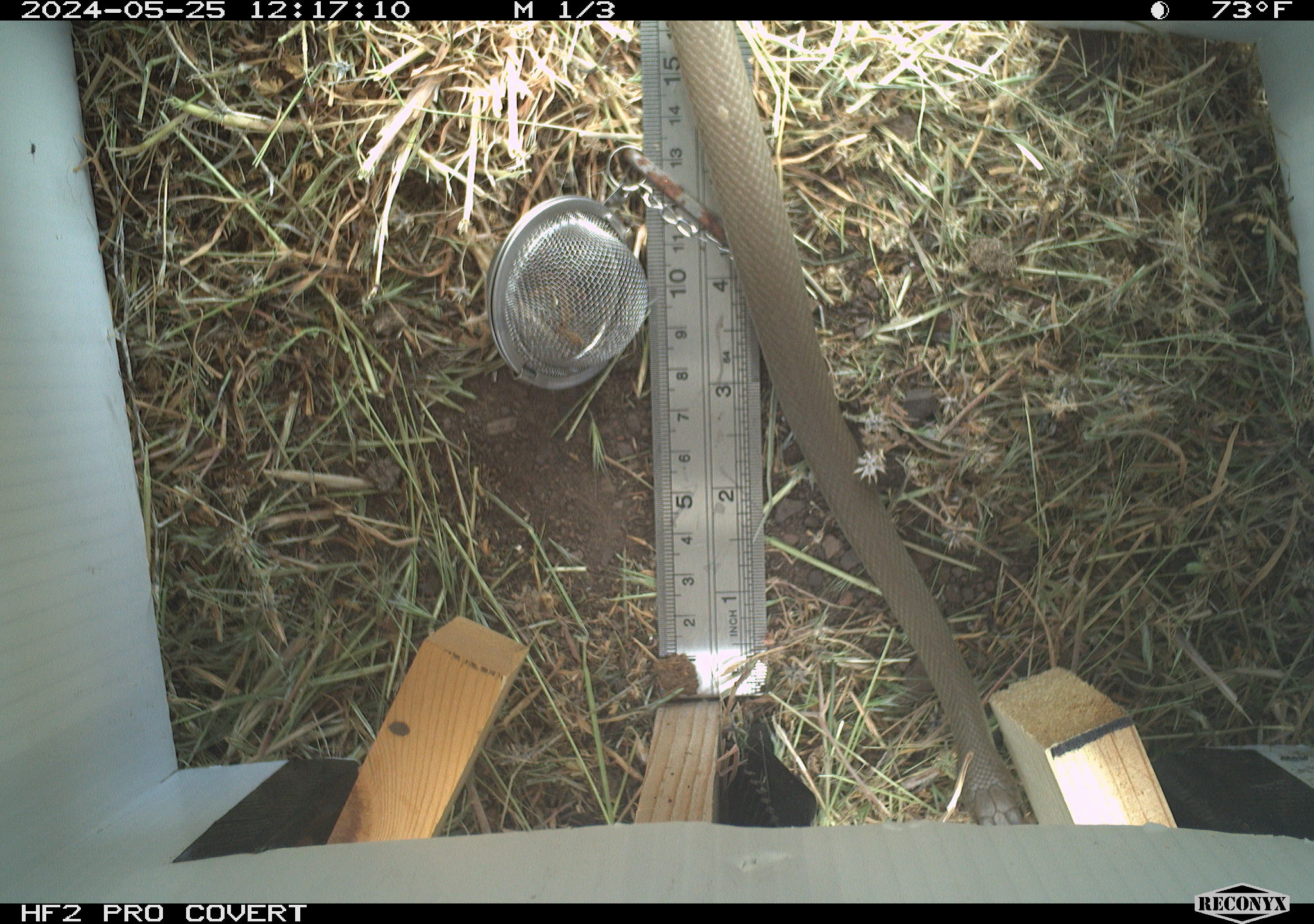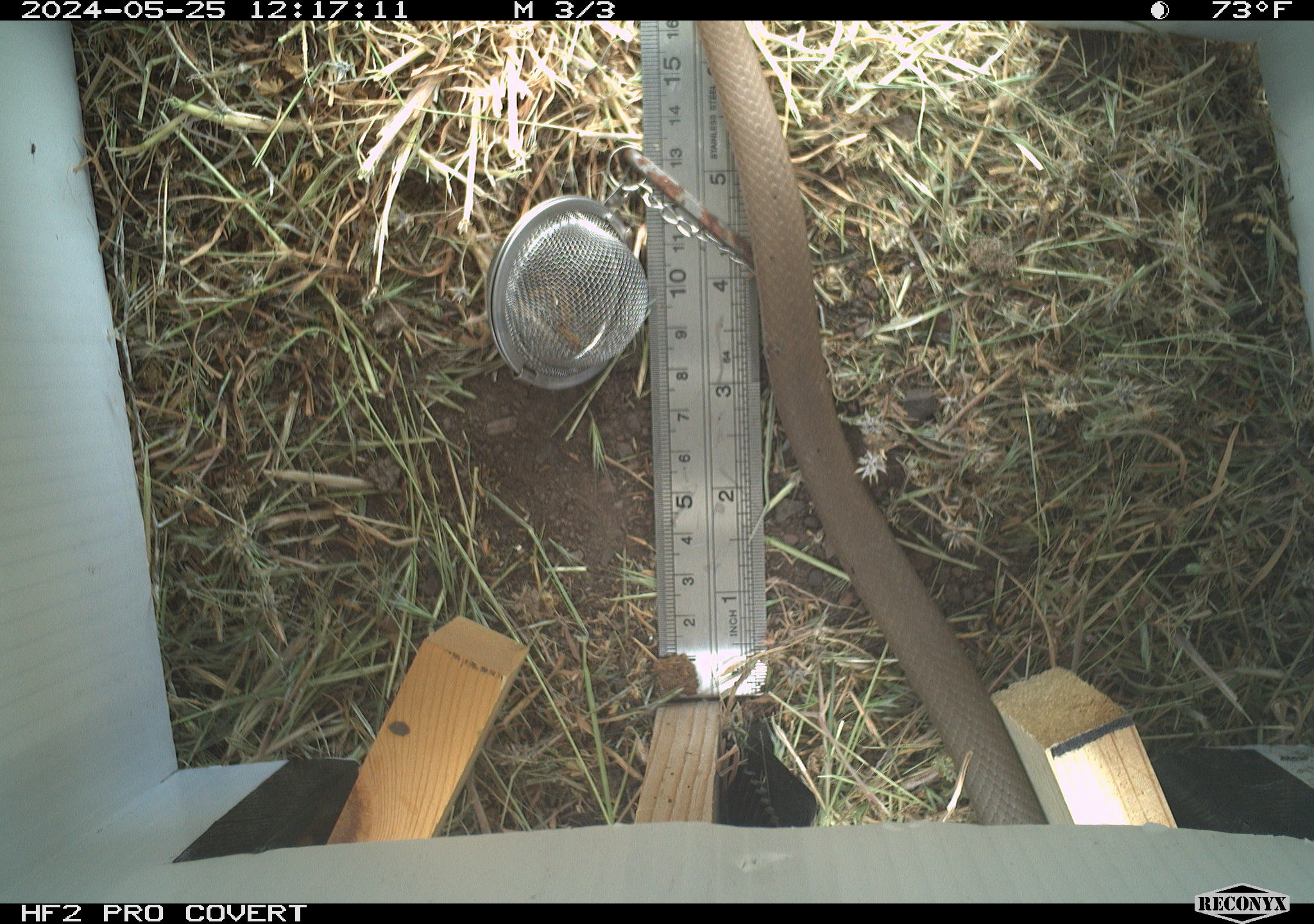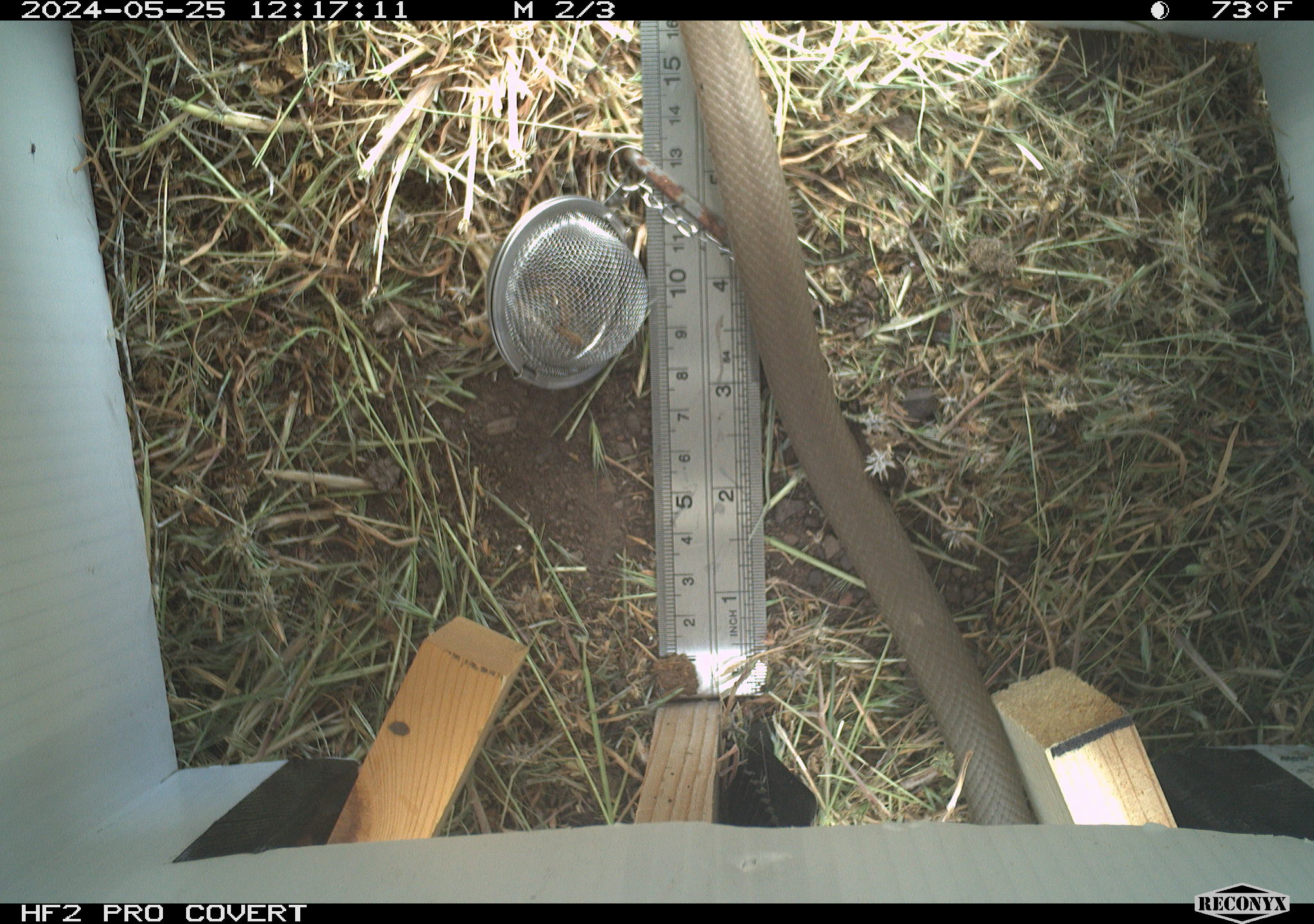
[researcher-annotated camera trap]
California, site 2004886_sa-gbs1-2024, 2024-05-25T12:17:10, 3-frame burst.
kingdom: Animalia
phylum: Chordata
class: Reptilia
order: Squamata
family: Colubridae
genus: Coluber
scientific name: Coluber constrictor mormon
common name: western yellow-bellied racer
Western yellow-bellied racer (Coluber constrictor mormon).